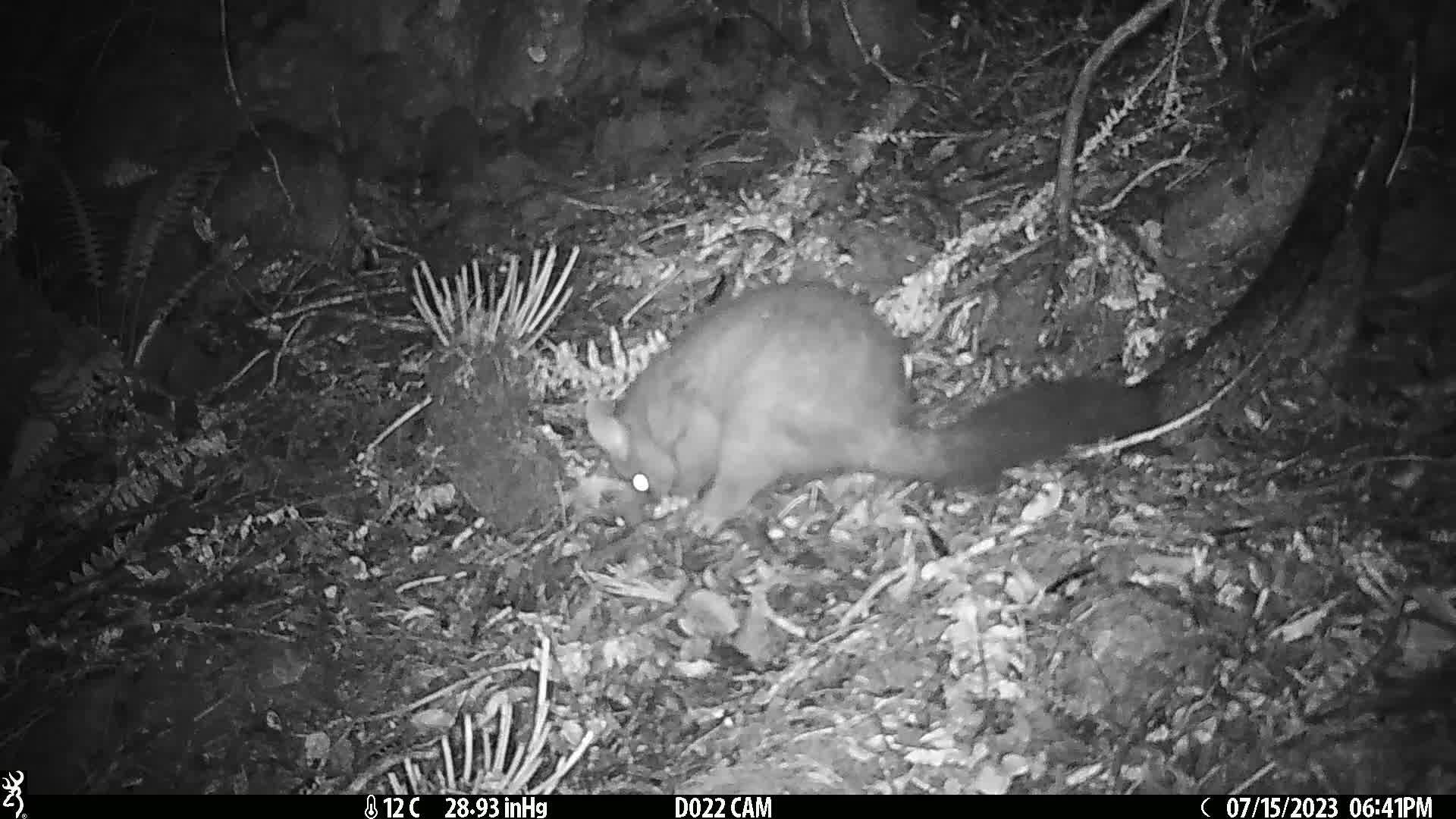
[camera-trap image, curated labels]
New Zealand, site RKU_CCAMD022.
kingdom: Animalia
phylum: Chordata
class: Mammalia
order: Diprotodontia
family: Phalangeridae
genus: Trichosurus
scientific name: Trichosurus vulpecula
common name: common brushtail possum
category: possum